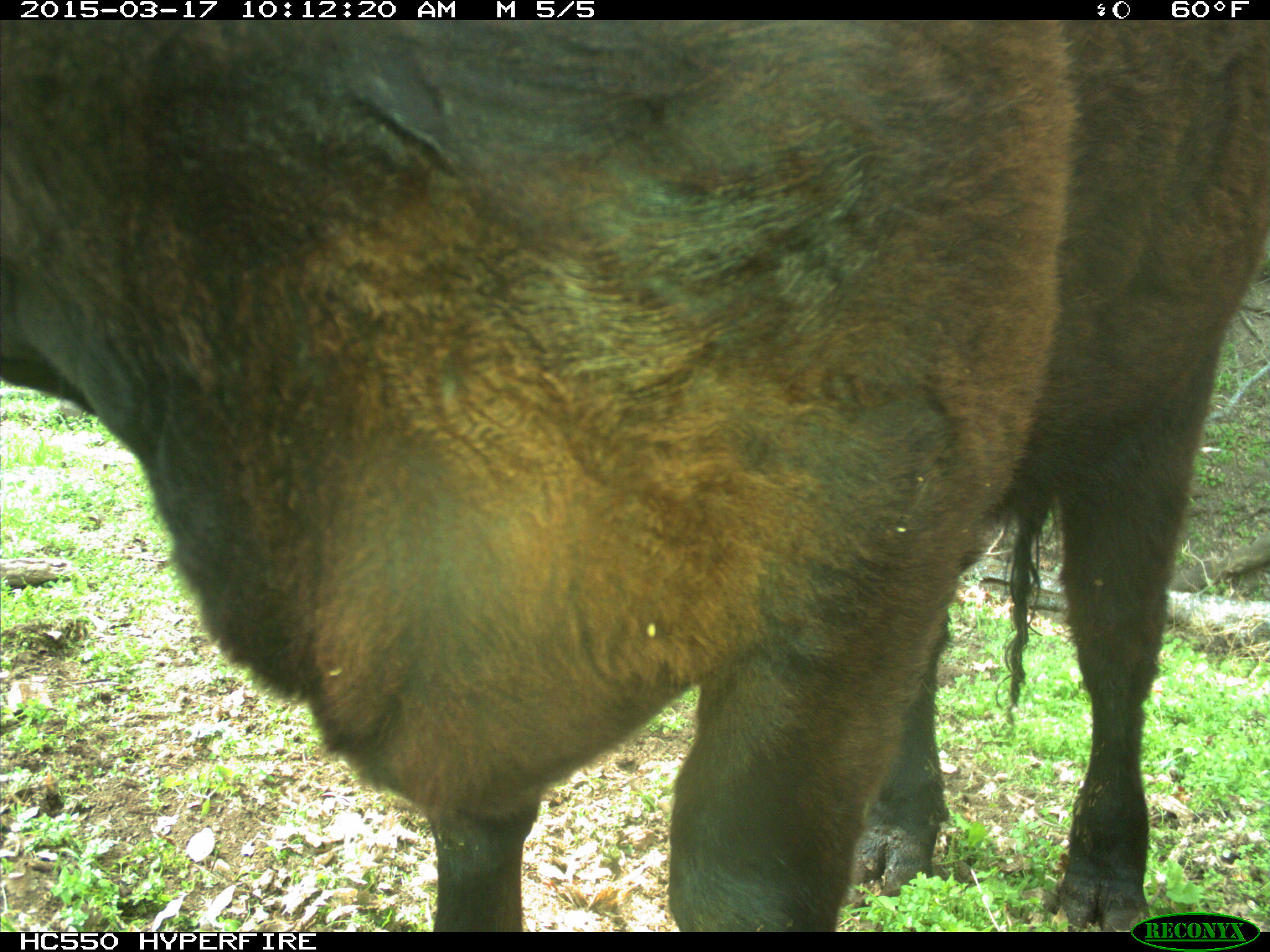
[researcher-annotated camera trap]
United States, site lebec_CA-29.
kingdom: Animalia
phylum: Chordata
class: Mammalia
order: Artiodactyla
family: Bovidae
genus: Bos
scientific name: Bos taurus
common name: domestic cow